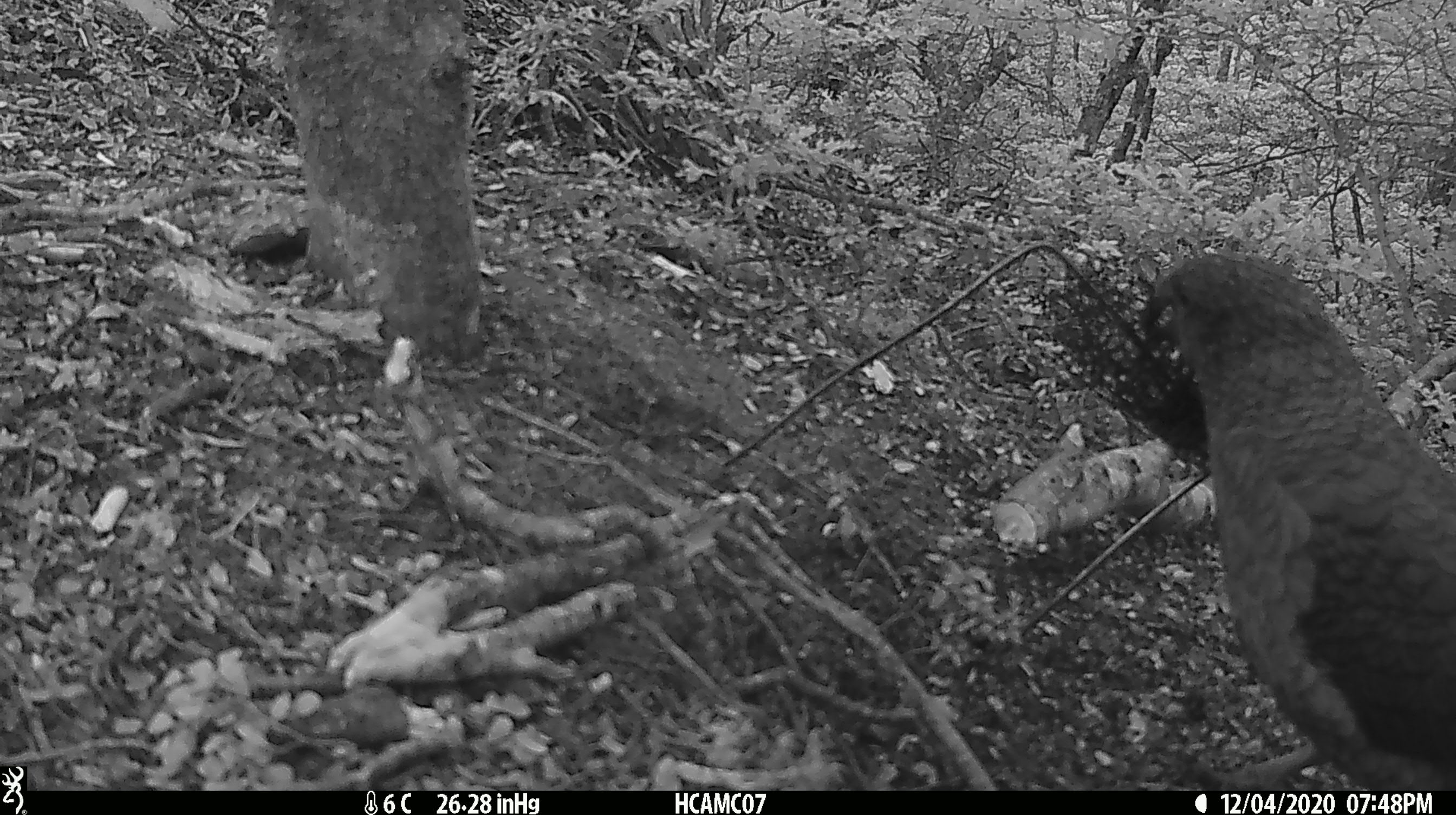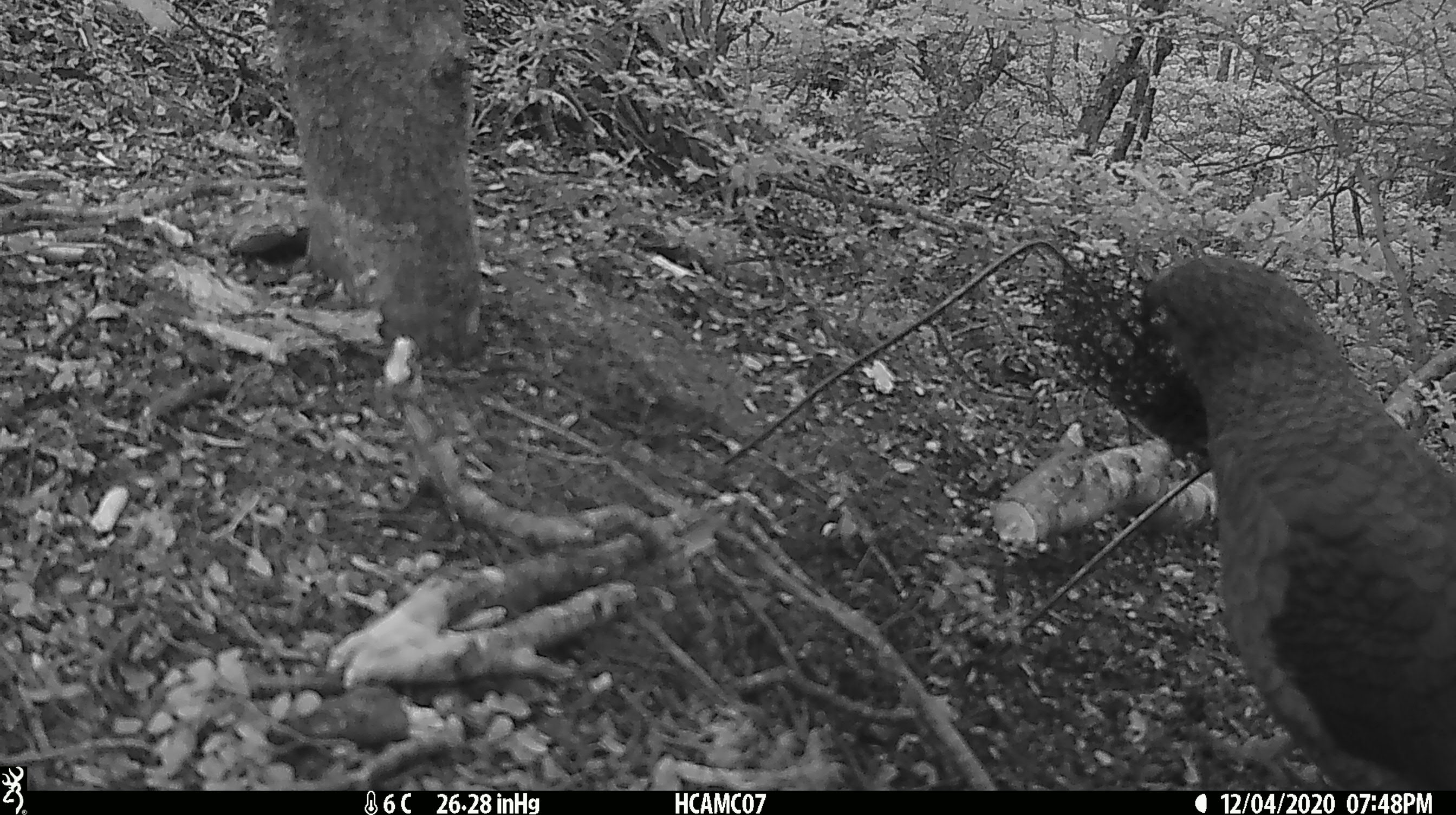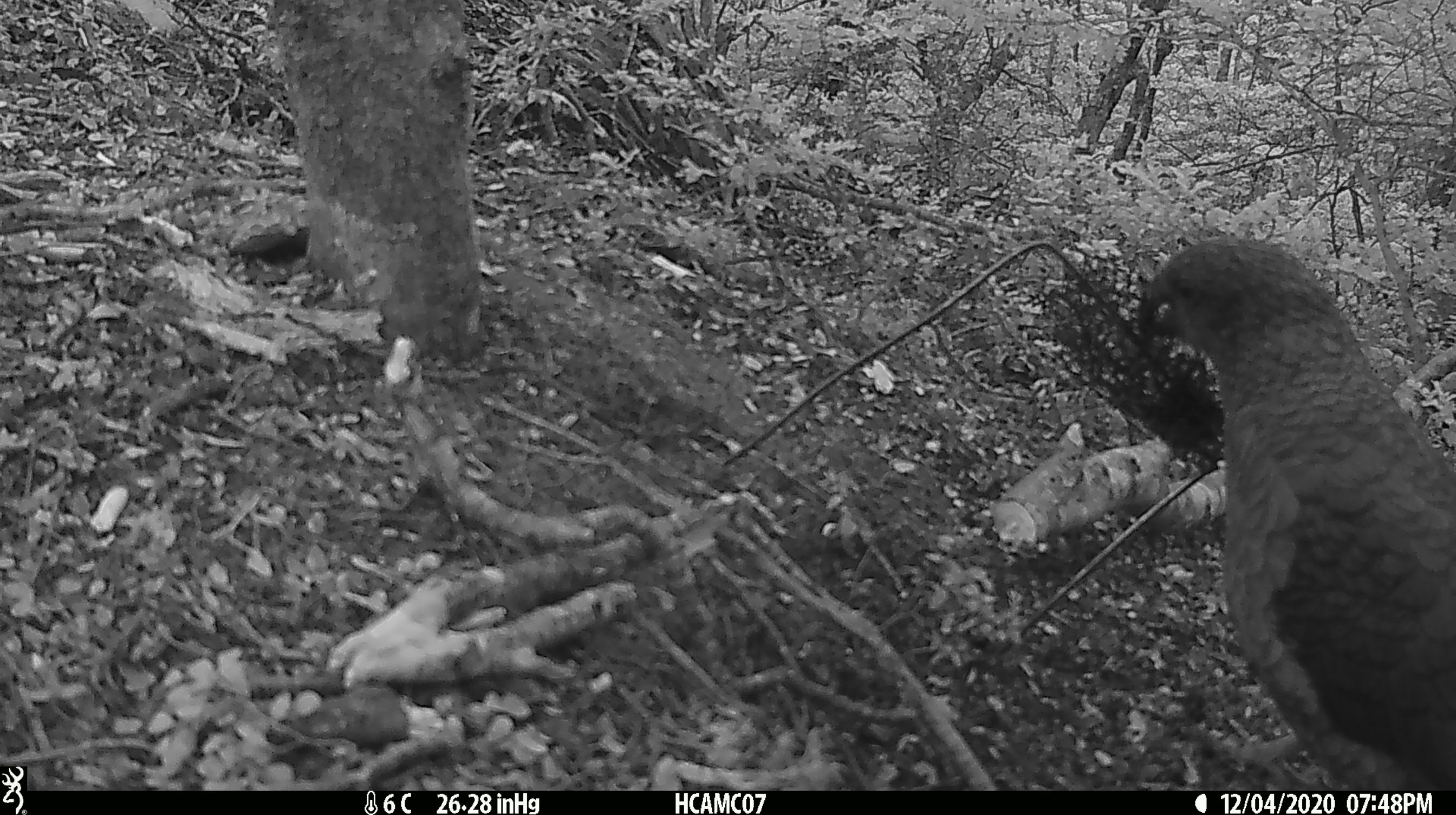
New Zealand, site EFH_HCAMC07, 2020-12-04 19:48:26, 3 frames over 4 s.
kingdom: Animalia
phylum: Chordata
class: Aves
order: Psittaciformes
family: Strigopidae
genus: Nestor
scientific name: Nestor notabilis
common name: kea